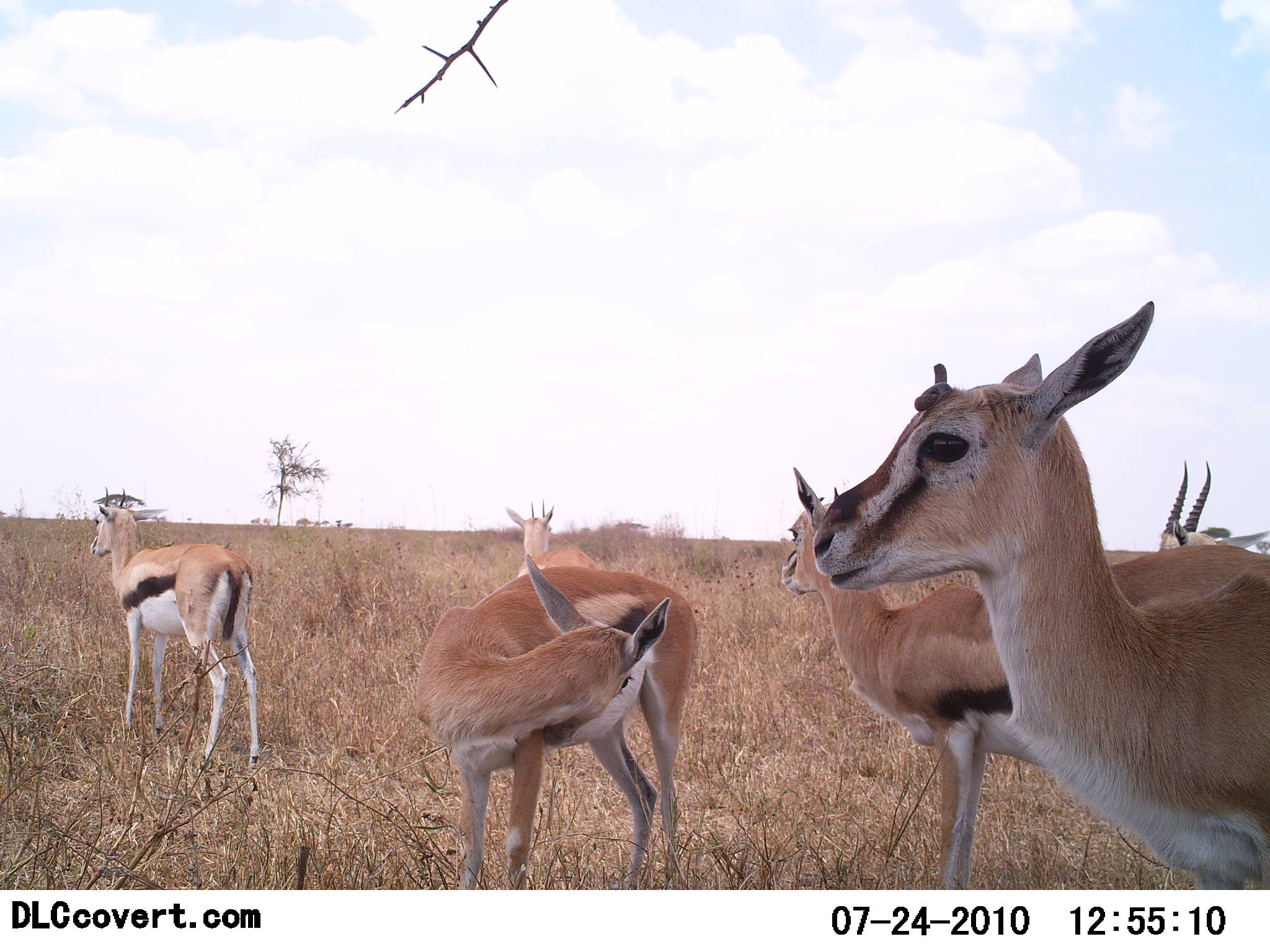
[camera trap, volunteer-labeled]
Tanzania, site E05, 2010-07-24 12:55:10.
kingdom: Animalia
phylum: Chordata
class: Mammalia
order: Artiodactyla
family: Bovidae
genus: Eudorcas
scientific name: Eudorcas thomsonii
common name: thomson's gazelle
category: gazellethomsons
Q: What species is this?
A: Gazellethomsons (thomson's gazelle) (Eudorcas thomsonii).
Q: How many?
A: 6.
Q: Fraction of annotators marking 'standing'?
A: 100%.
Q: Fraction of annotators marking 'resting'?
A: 0%.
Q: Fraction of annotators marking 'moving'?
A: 0%.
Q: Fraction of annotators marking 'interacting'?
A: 0%.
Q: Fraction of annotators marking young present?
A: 0%.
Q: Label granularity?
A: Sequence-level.